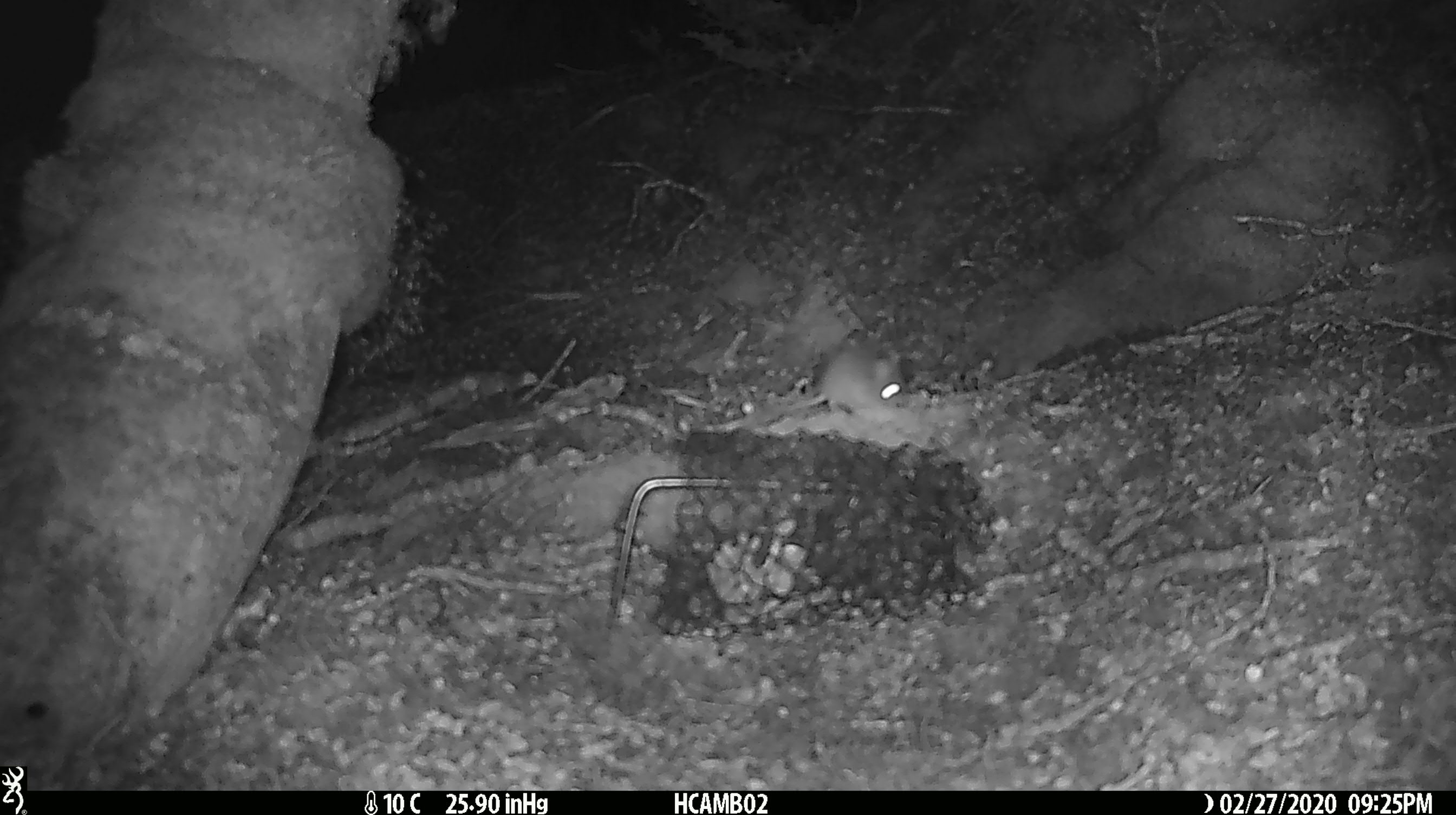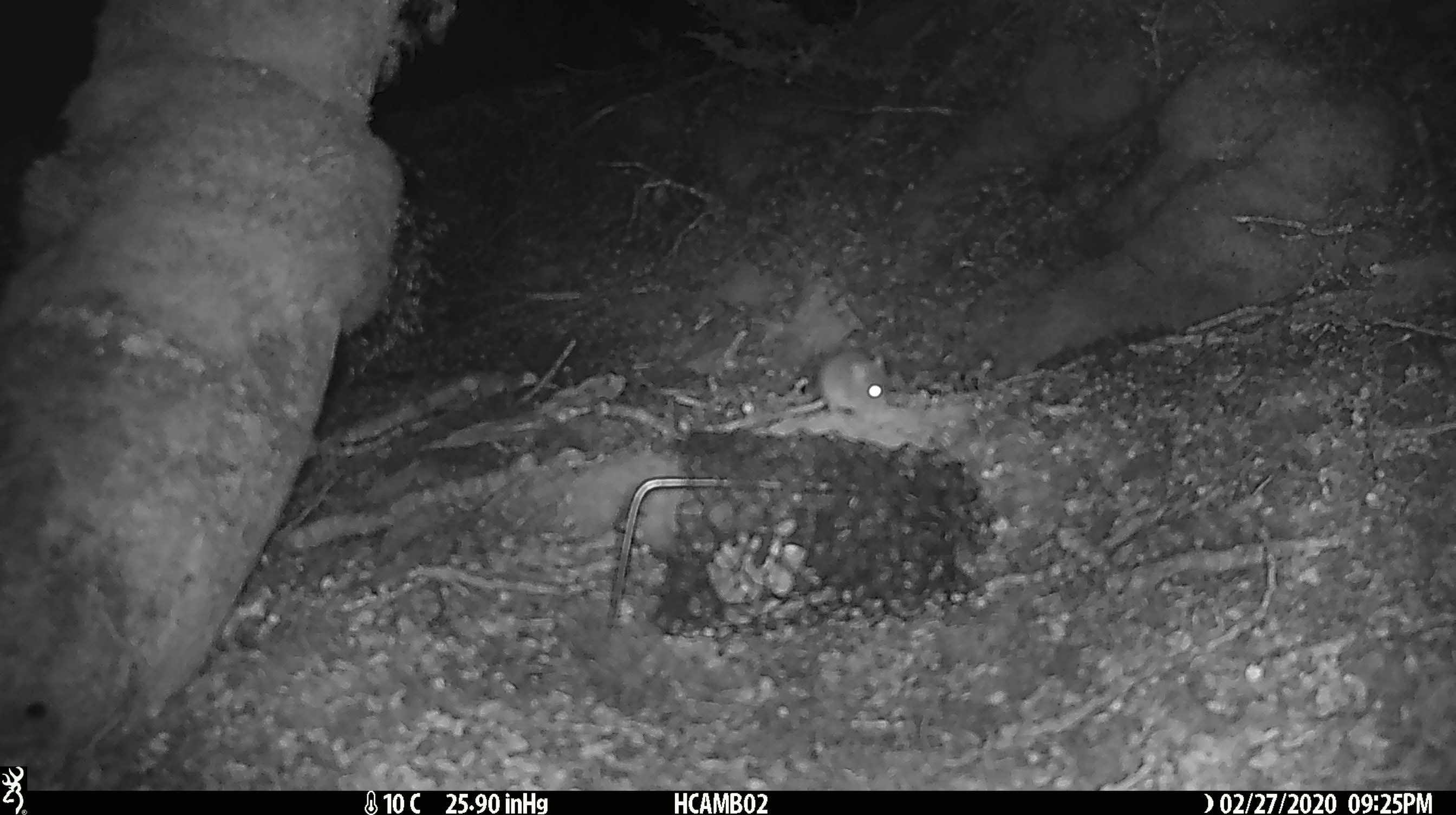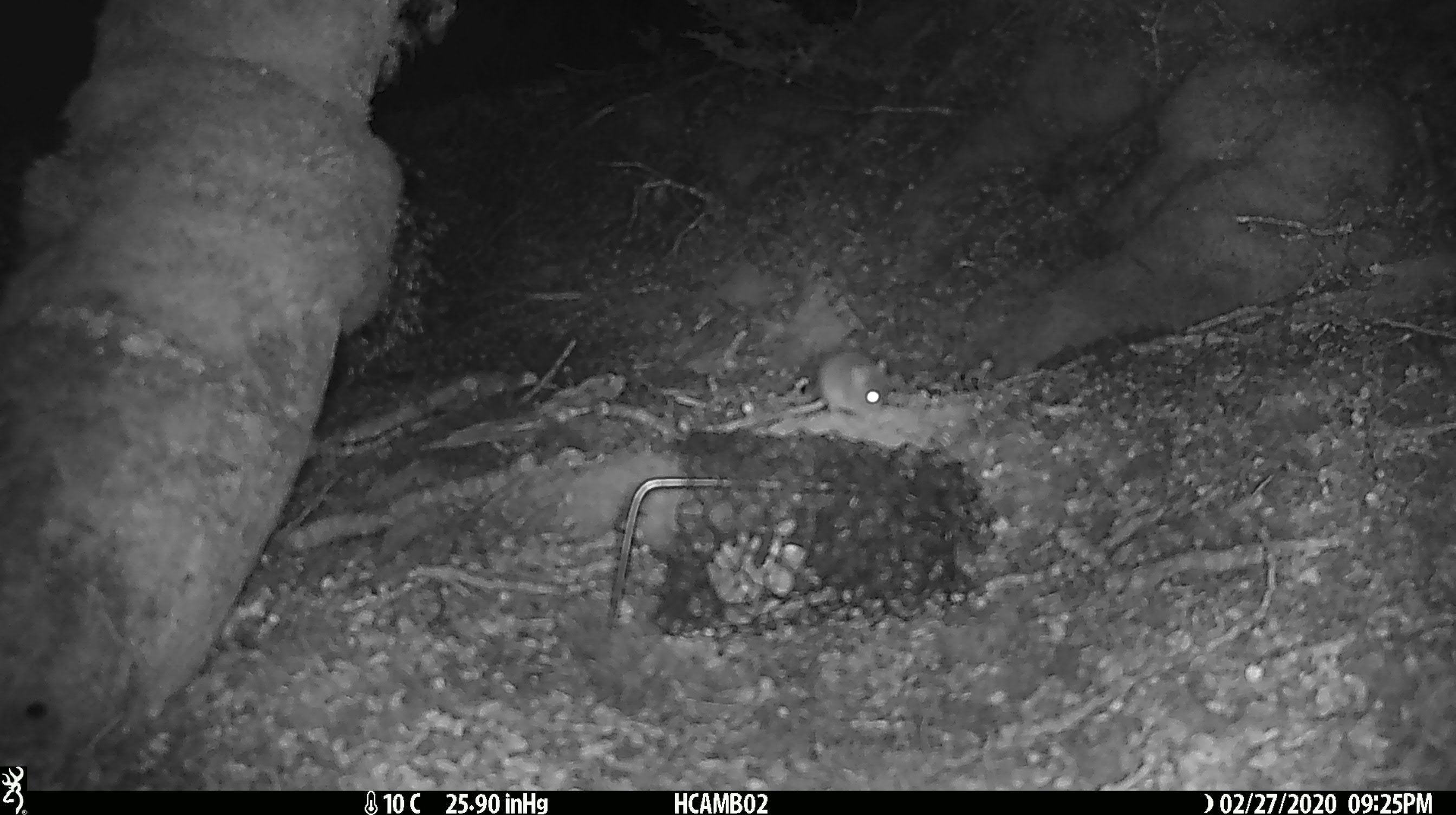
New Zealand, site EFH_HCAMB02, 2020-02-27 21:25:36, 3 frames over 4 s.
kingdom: Animalia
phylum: Chordata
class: Mammalia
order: Rodentia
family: Muridae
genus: Mus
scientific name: Mus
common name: mouse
Mouse (Mus).